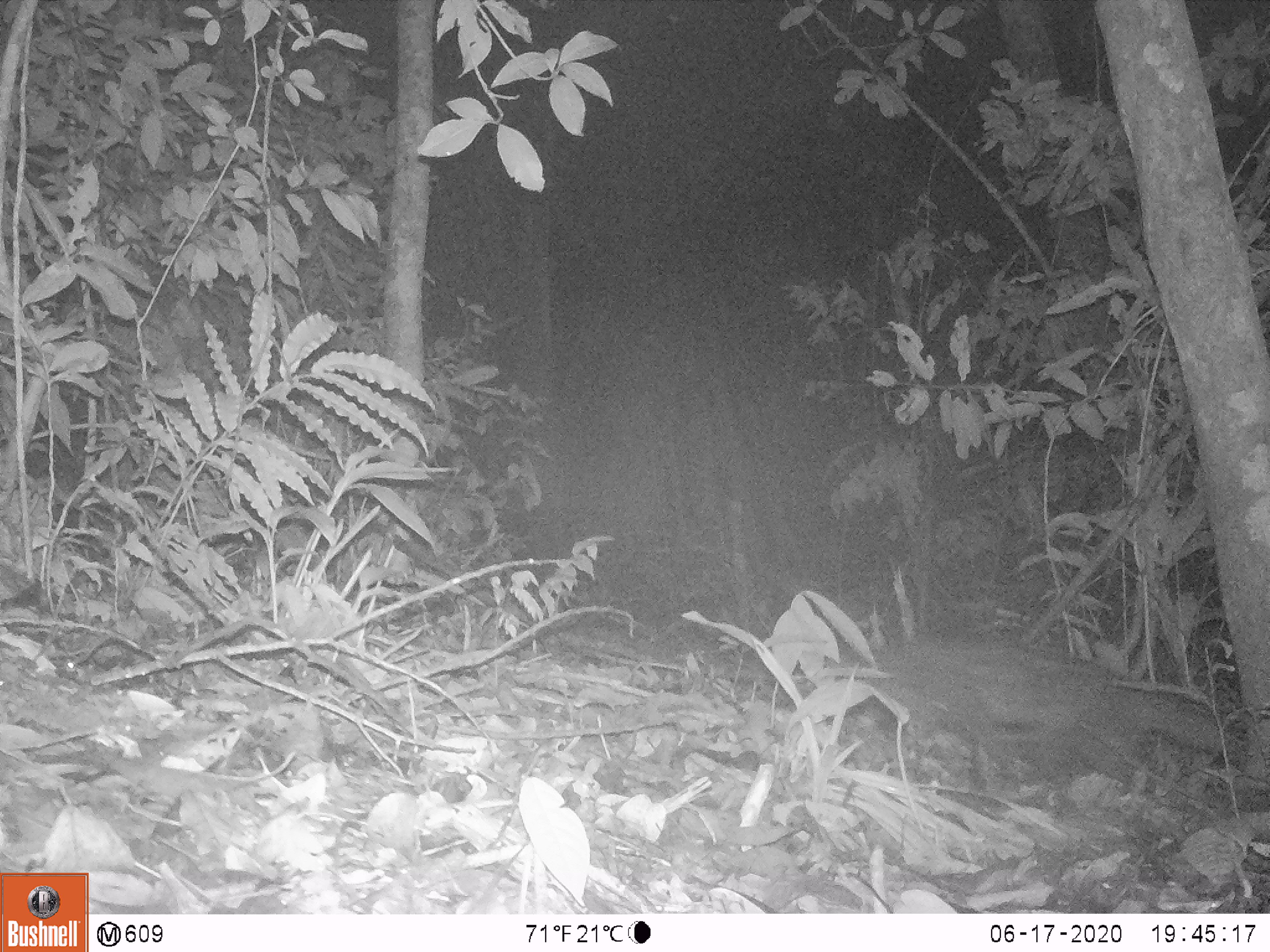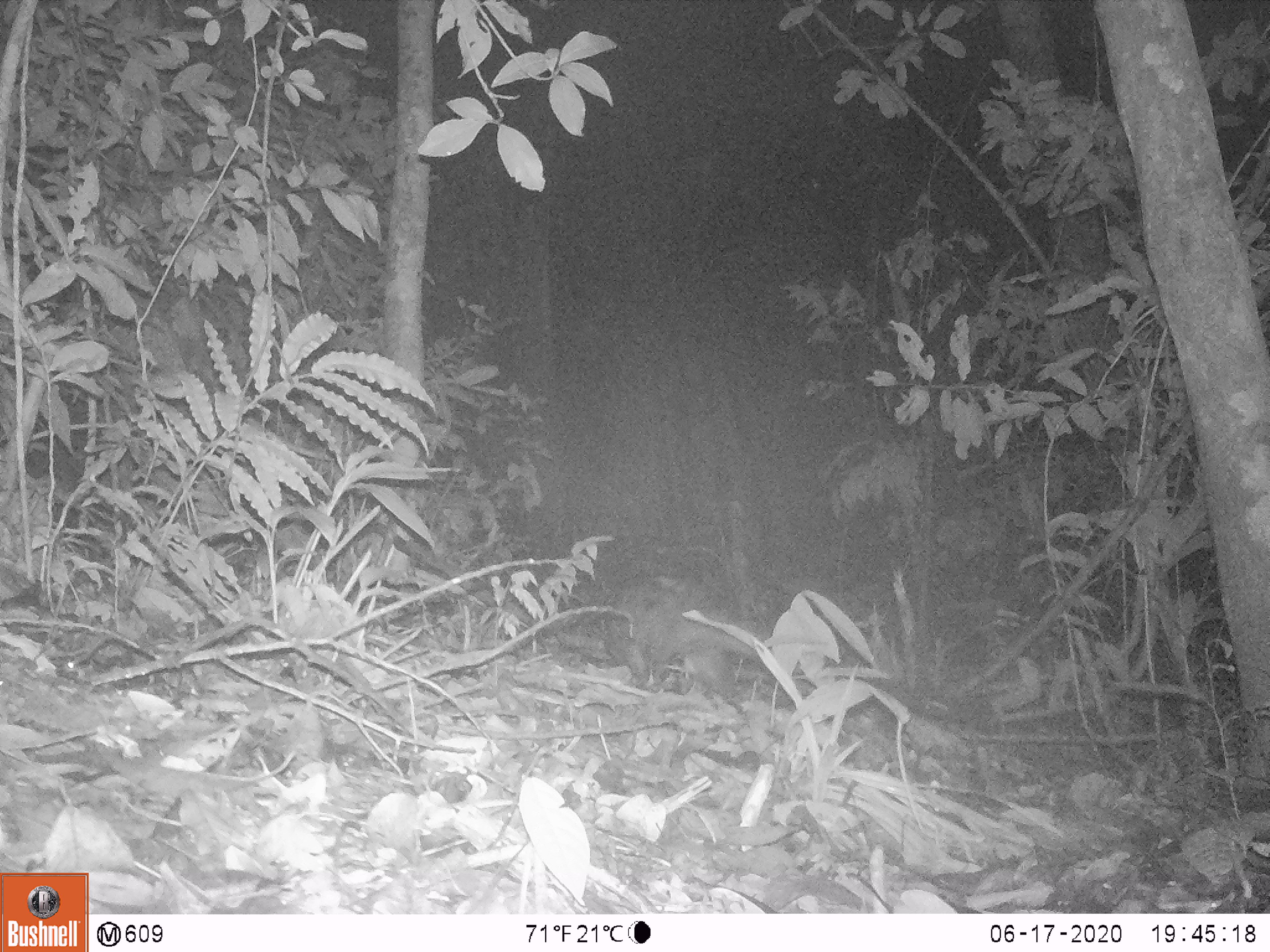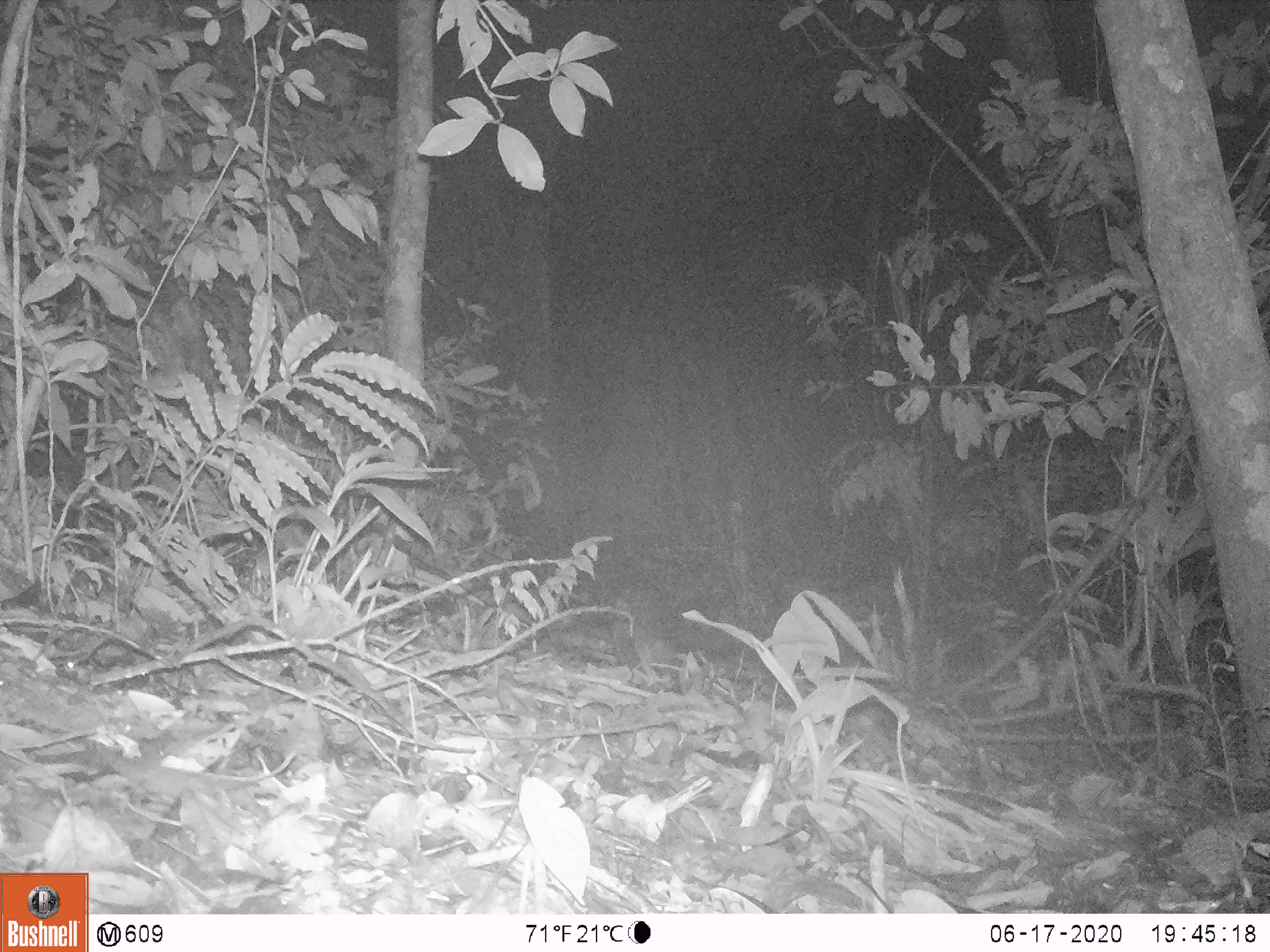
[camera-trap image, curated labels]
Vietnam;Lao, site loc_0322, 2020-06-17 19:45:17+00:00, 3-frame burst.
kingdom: Animalia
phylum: Chordata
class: Mammalia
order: Carnivora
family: Viverridae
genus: Paradoxurus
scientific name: Paradoxurus hermaphroditus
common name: common palm civet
Common palm civet (Paradoxurus hermaphroditus). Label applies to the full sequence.